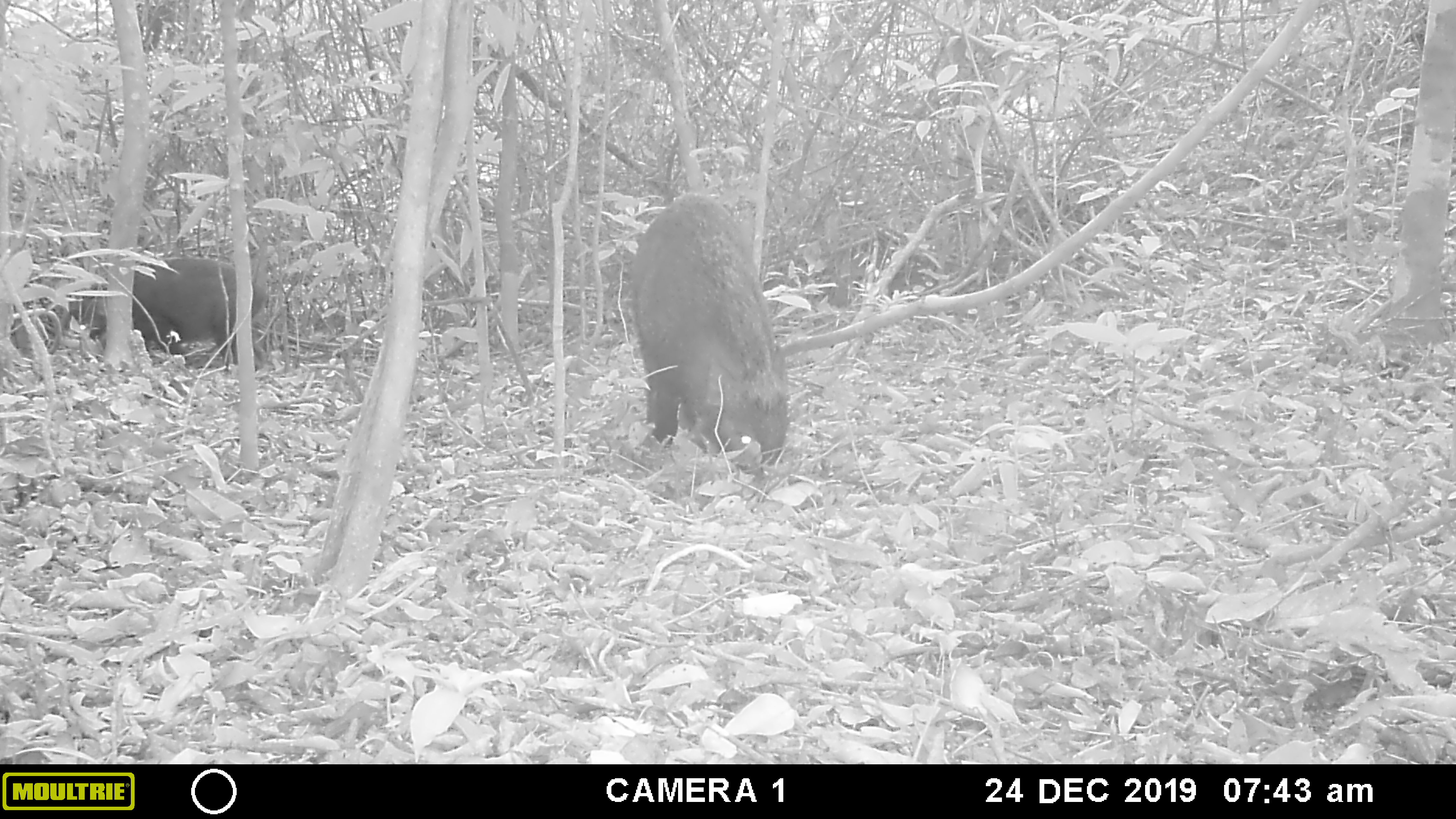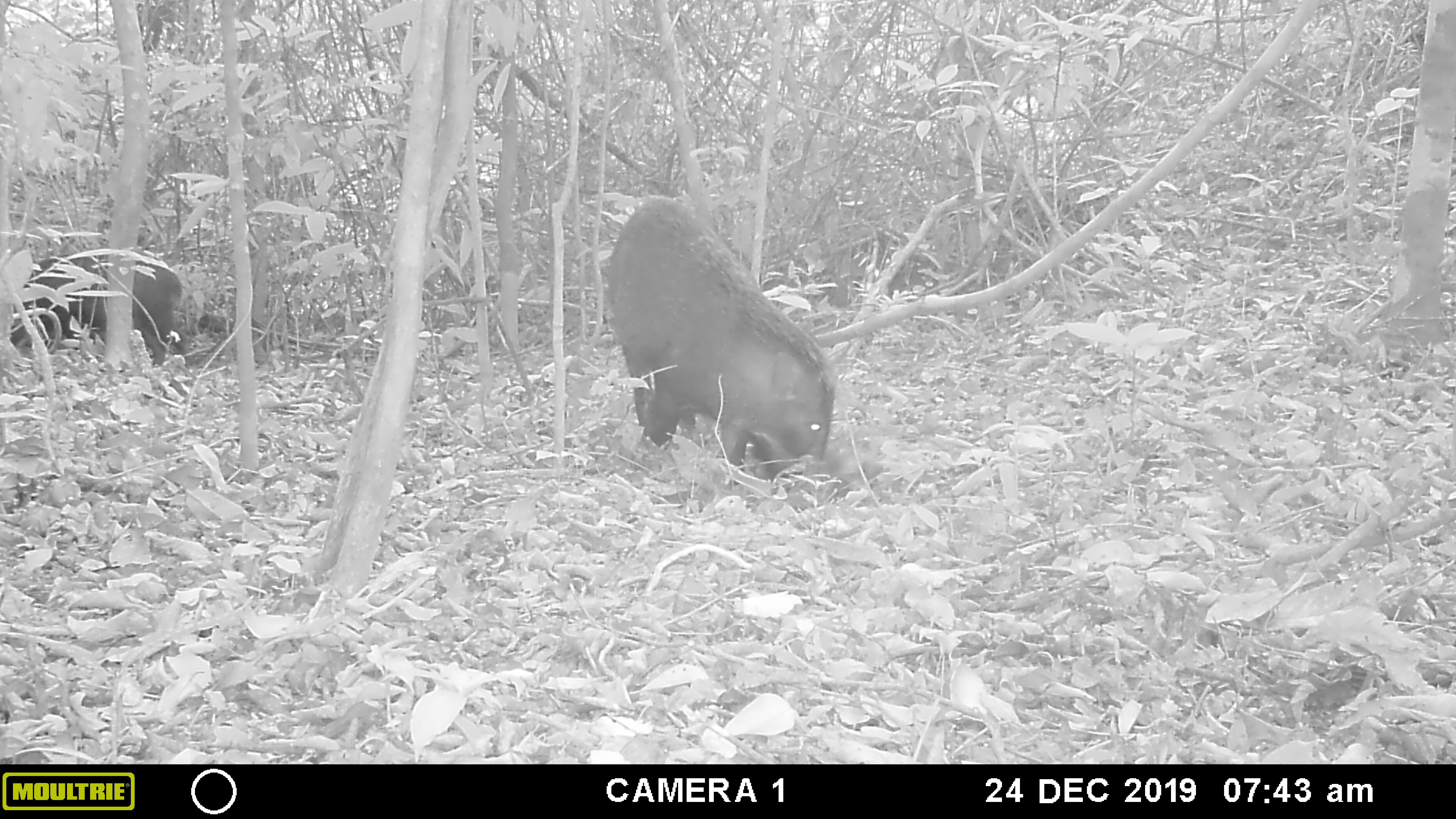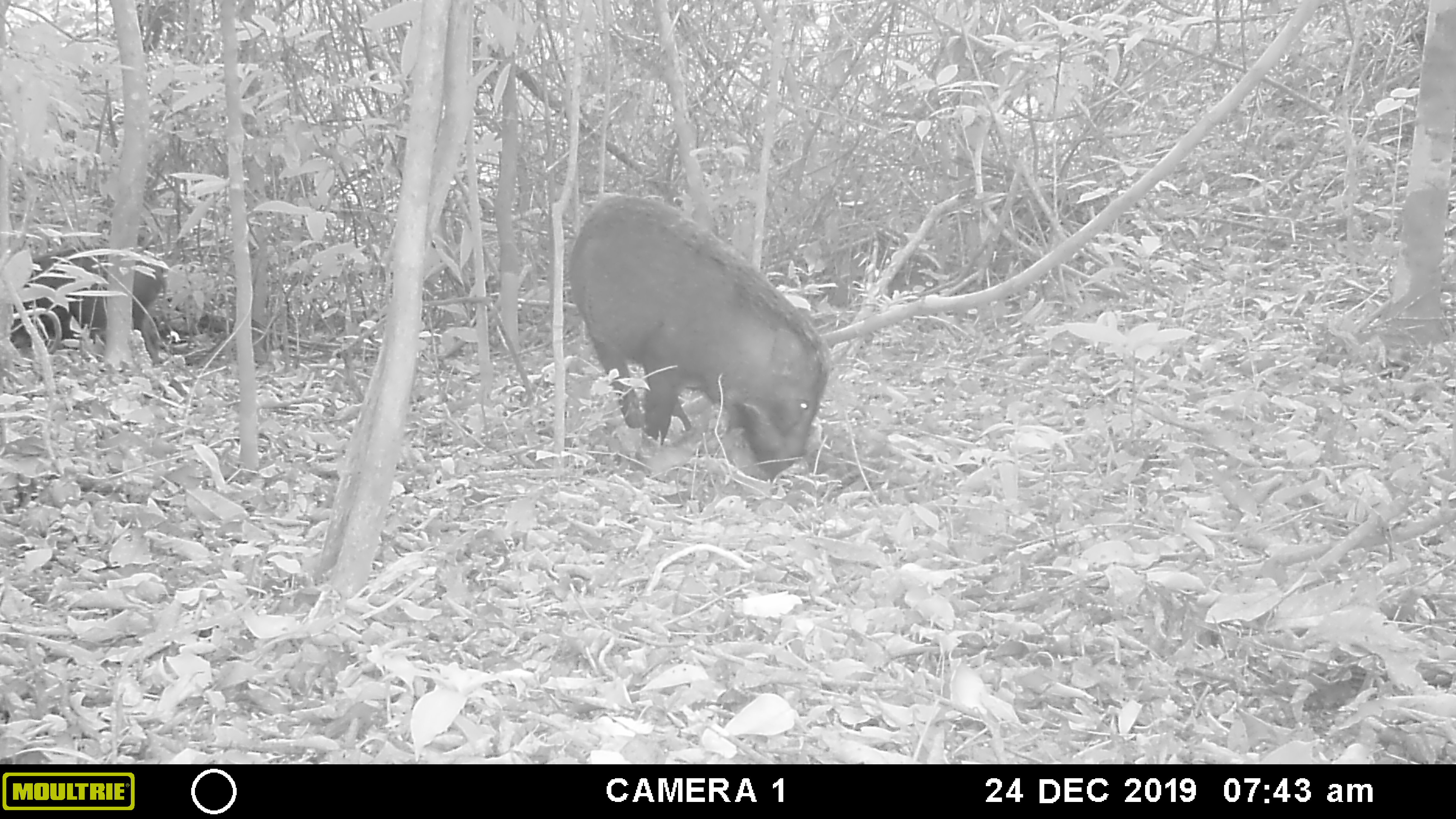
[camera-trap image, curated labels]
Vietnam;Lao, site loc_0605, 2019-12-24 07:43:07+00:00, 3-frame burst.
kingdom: Animalia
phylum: Chordata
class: Mammalia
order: Artiodactyla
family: Suidae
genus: Sus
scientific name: Sus scrofa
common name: eurasian wild pig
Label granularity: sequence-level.